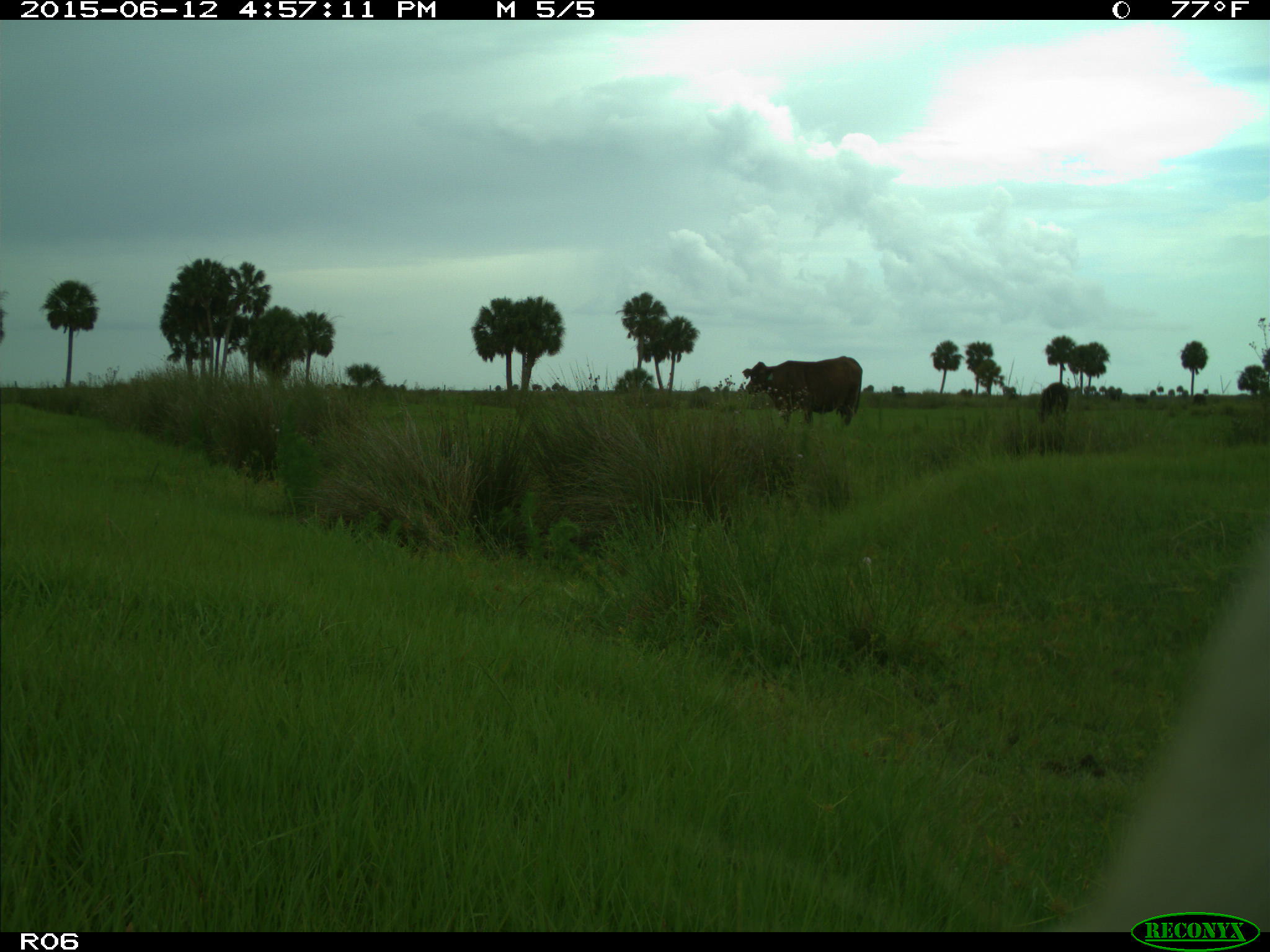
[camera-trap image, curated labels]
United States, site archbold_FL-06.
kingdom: Animalia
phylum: Chordata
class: Mammalia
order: Artiodactyla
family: Bovidae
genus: Bos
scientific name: Bos taurus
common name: domestic cow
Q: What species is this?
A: Bos taurus (domestic cow).